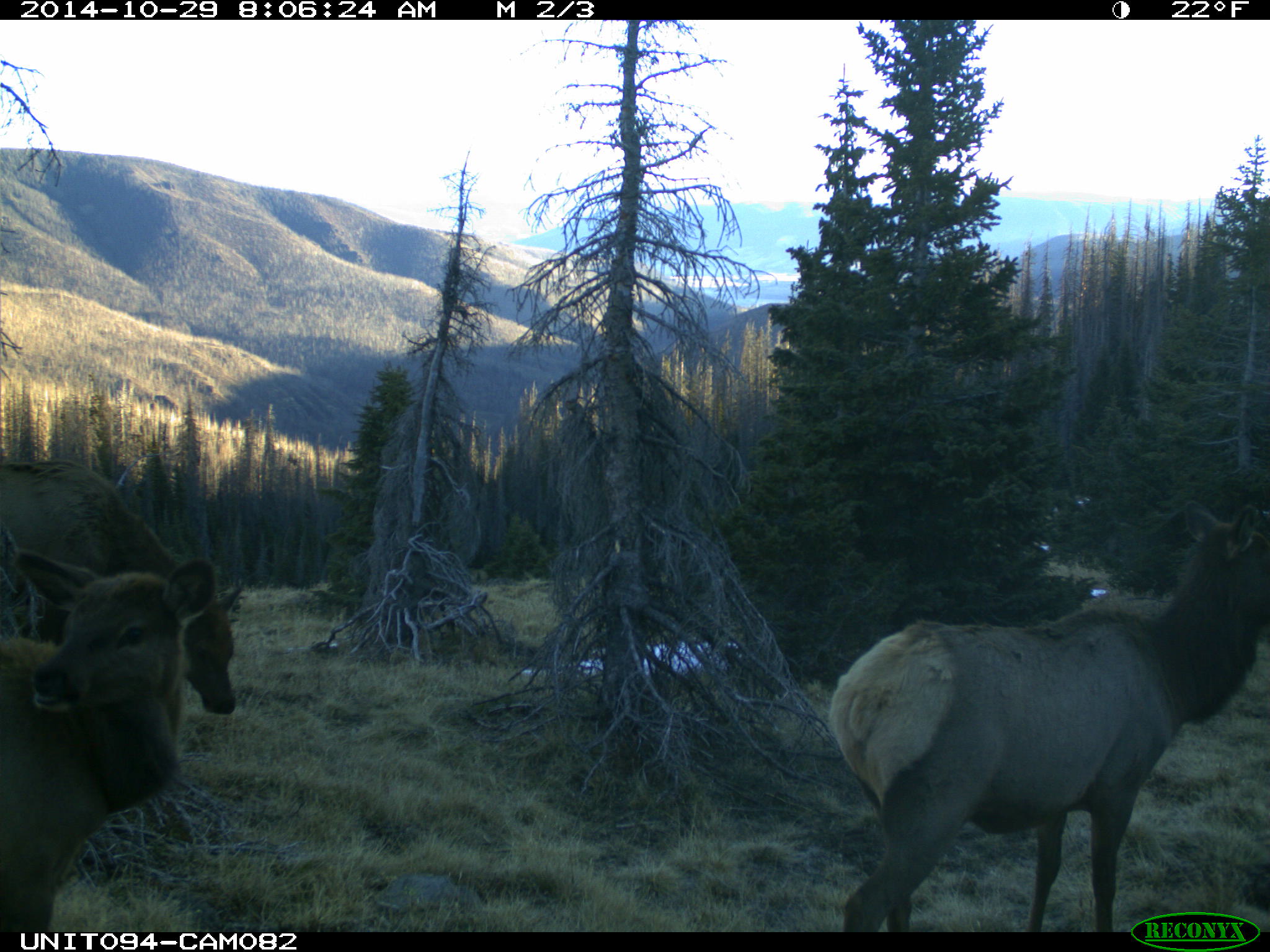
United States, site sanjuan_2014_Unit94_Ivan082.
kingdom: Animalia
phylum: Chordata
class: Mammalia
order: Artiodactyla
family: Cervidae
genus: Cervus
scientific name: Cervus elaphus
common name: red deer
Cervus elaphus (red deer).